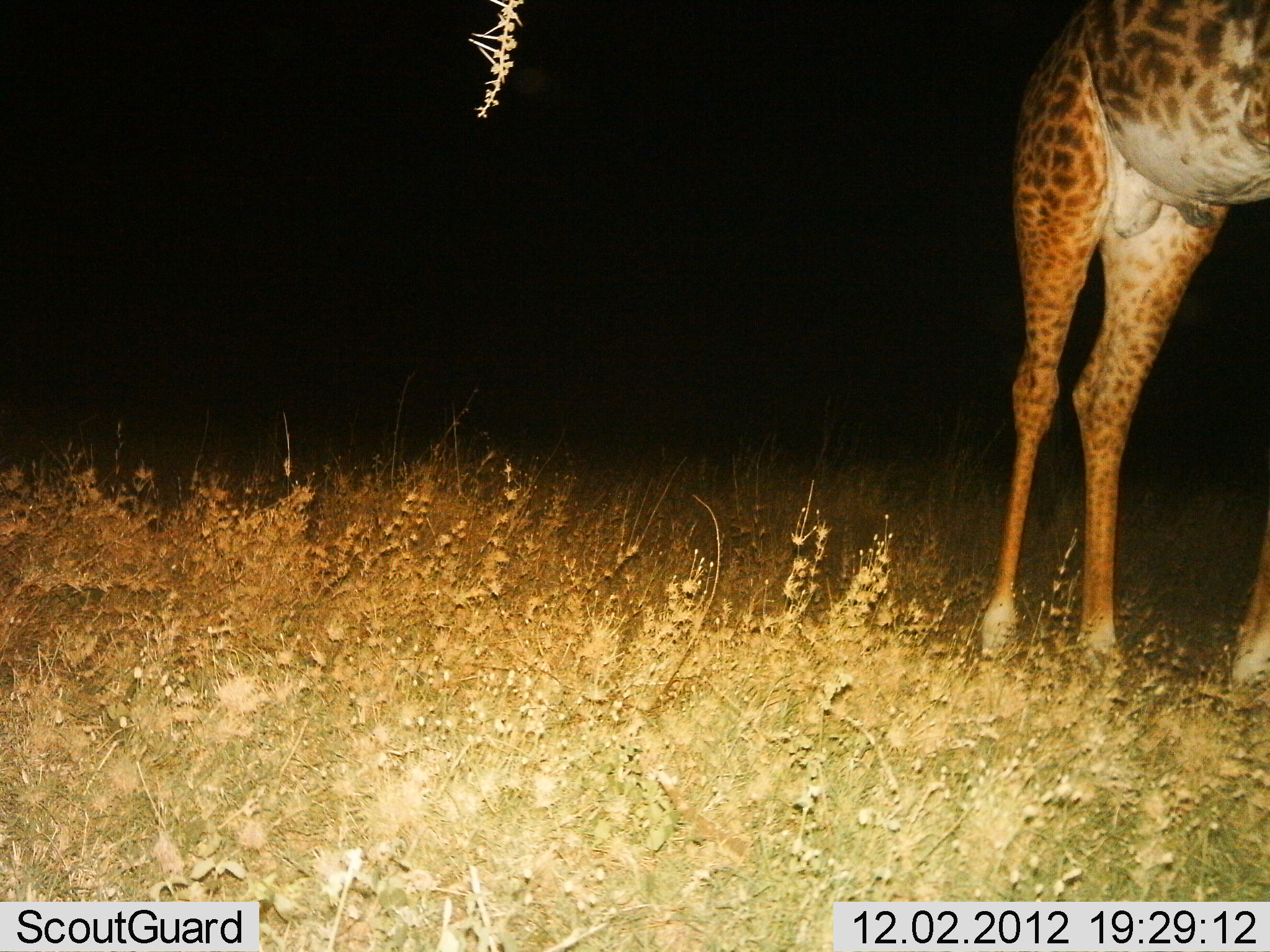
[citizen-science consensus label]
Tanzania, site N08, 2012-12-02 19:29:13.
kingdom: Animalia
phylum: Chordata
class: Mammalia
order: Artiodactyla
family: Giraffidae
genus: Giraffa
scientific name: Giraffa camelopardalis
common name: giraffe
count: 1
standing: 90%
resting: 0%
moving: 0%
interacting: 0%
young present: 0%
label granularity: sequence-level